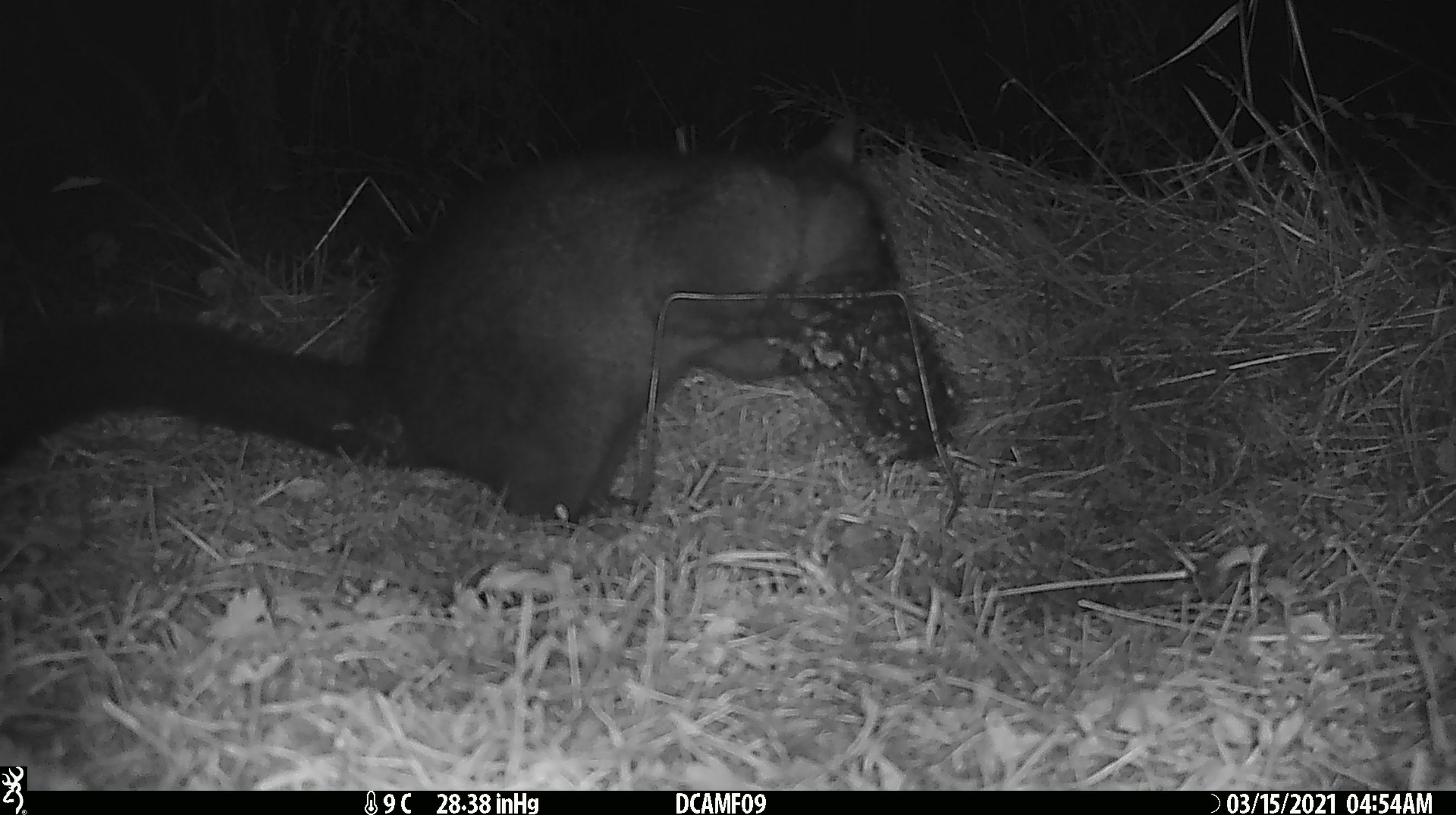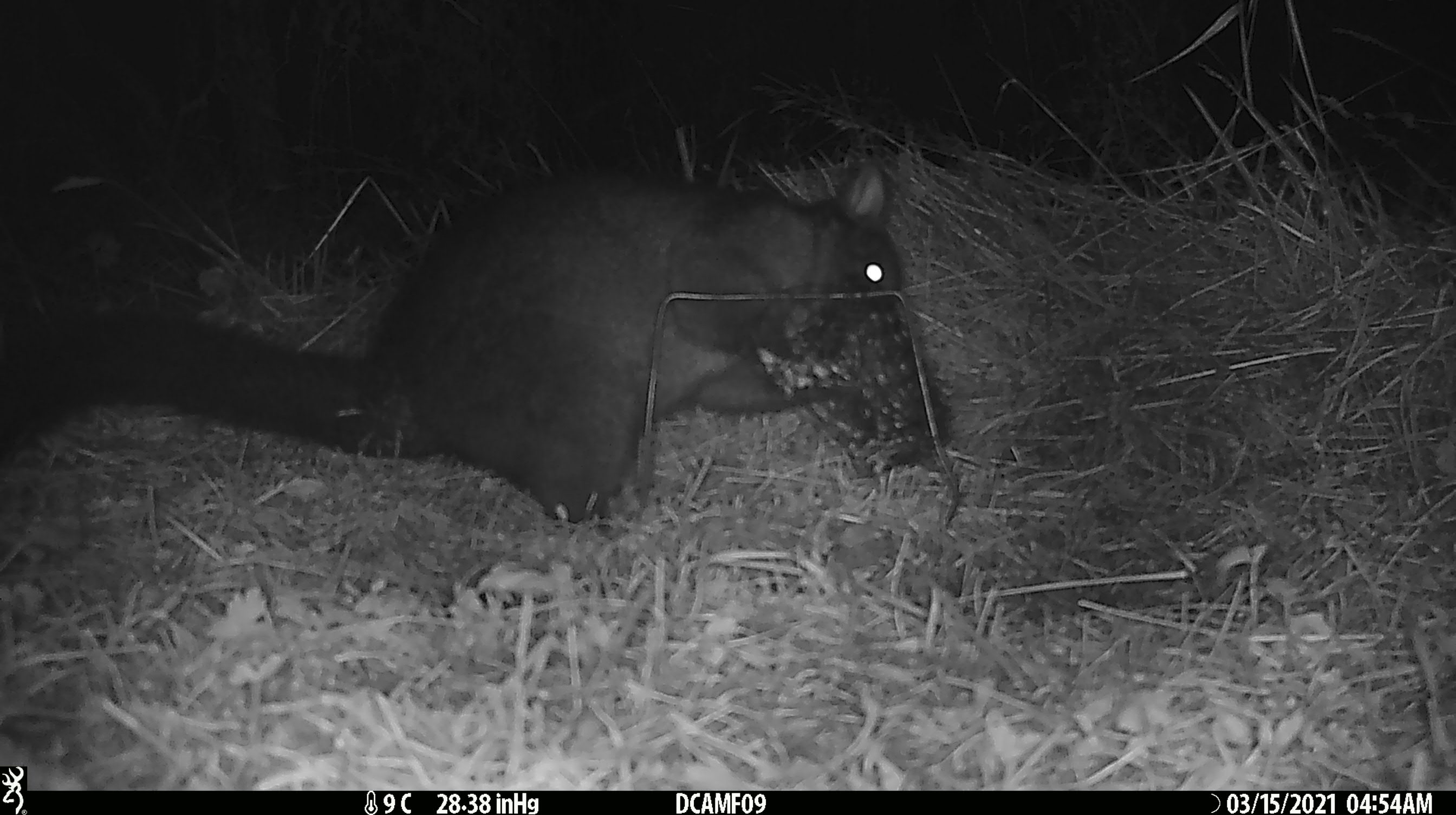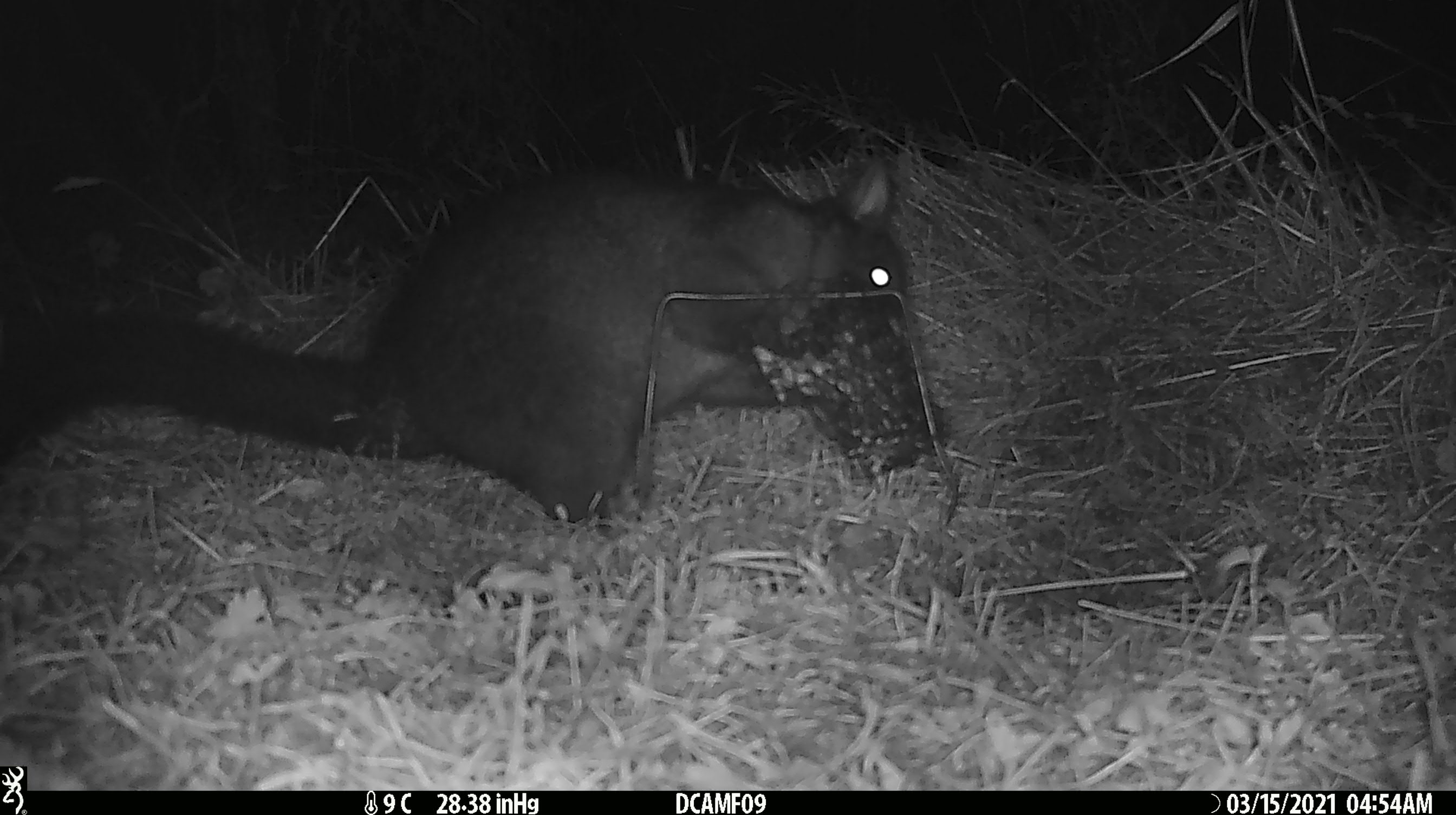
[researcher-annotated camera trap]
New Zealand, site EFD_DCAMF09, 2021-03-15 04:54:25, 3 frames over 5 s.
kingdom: Animalia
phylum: Chordata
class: Mammalia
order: Diprotodontia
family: Phalangeridae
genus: Trichosurus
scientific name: Trichosurus vulpecula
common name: common brushtail possum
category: possum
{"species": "possum (common brushtail possum) (Trichosurus vulpecula)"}